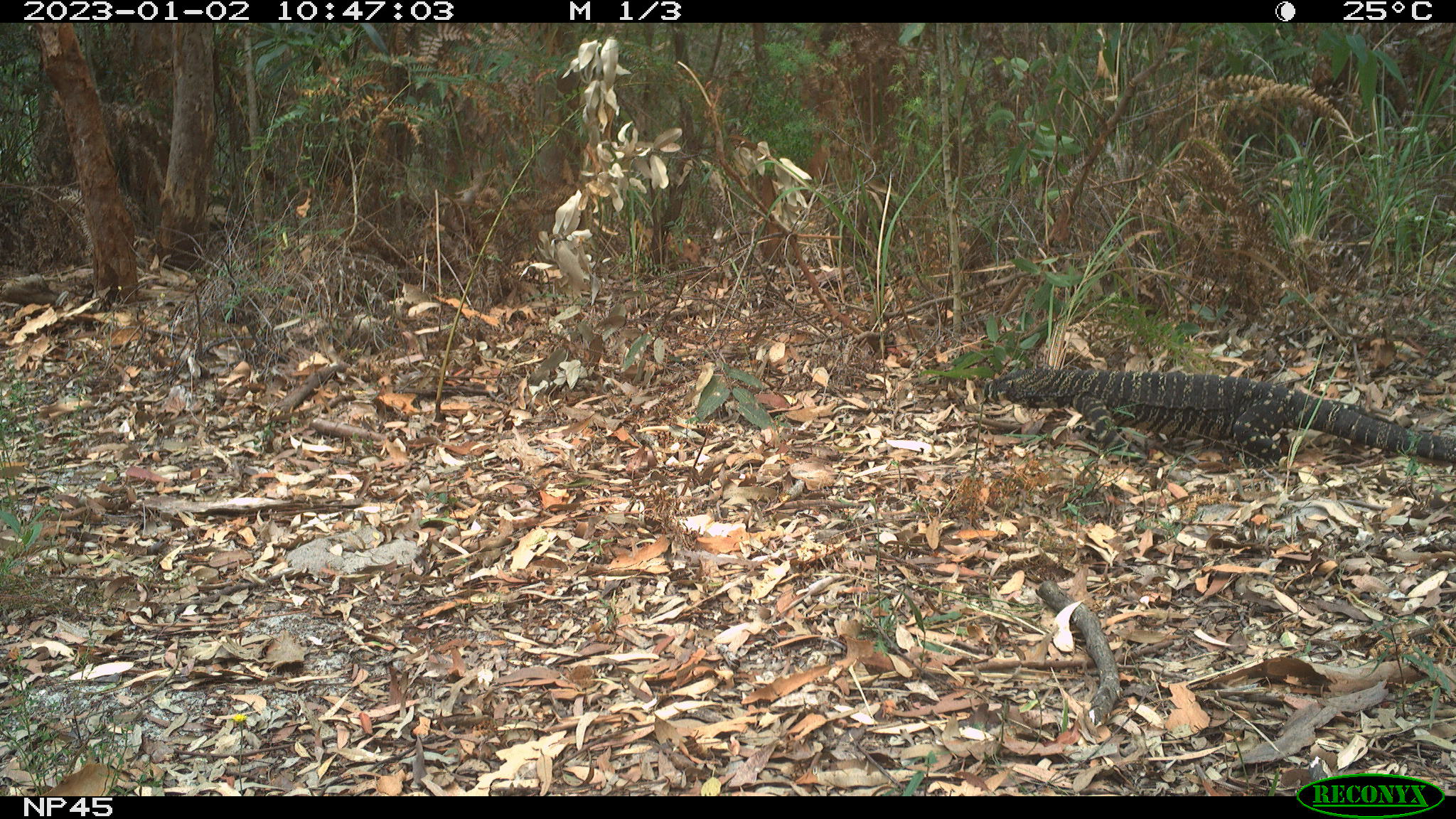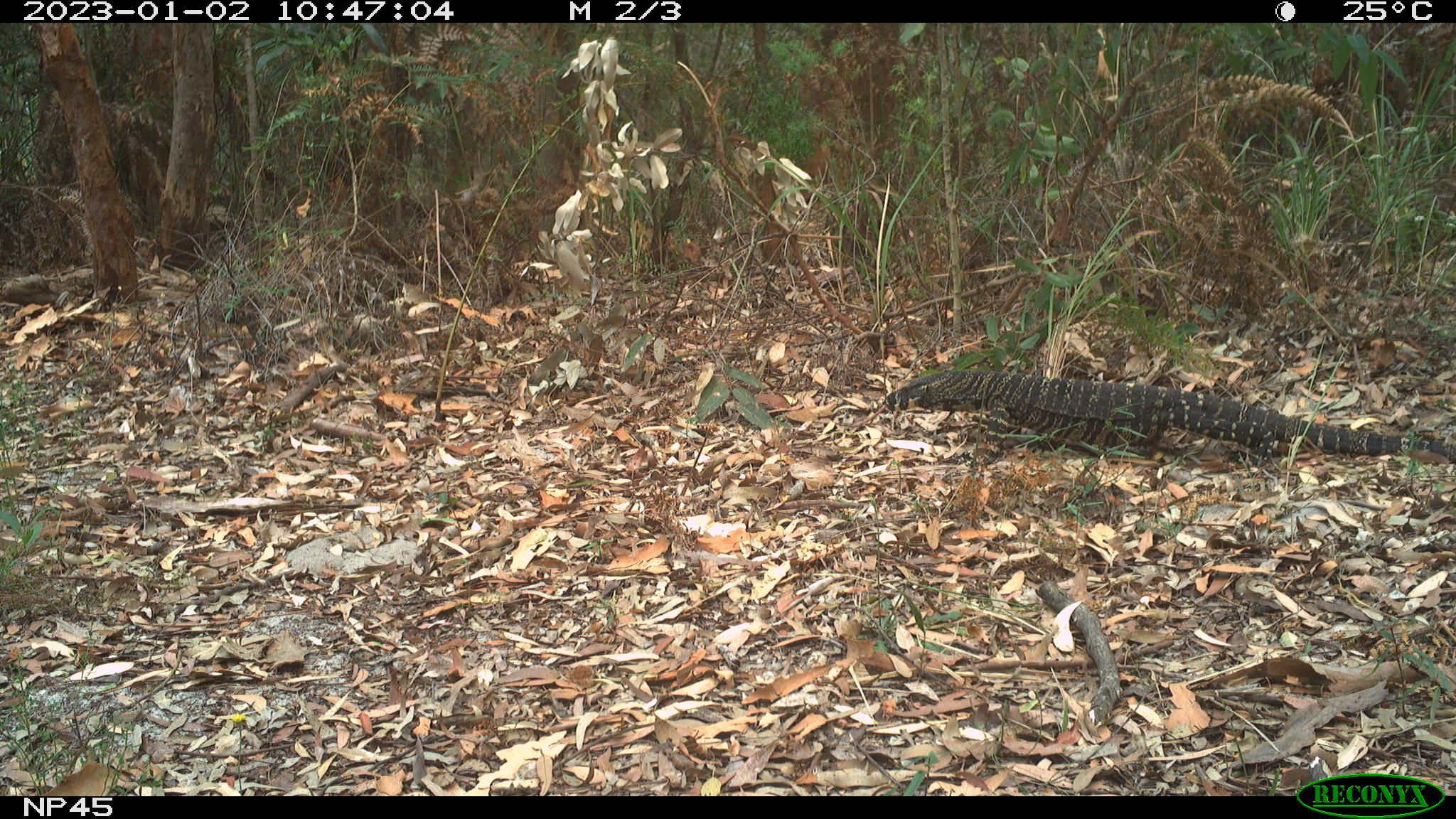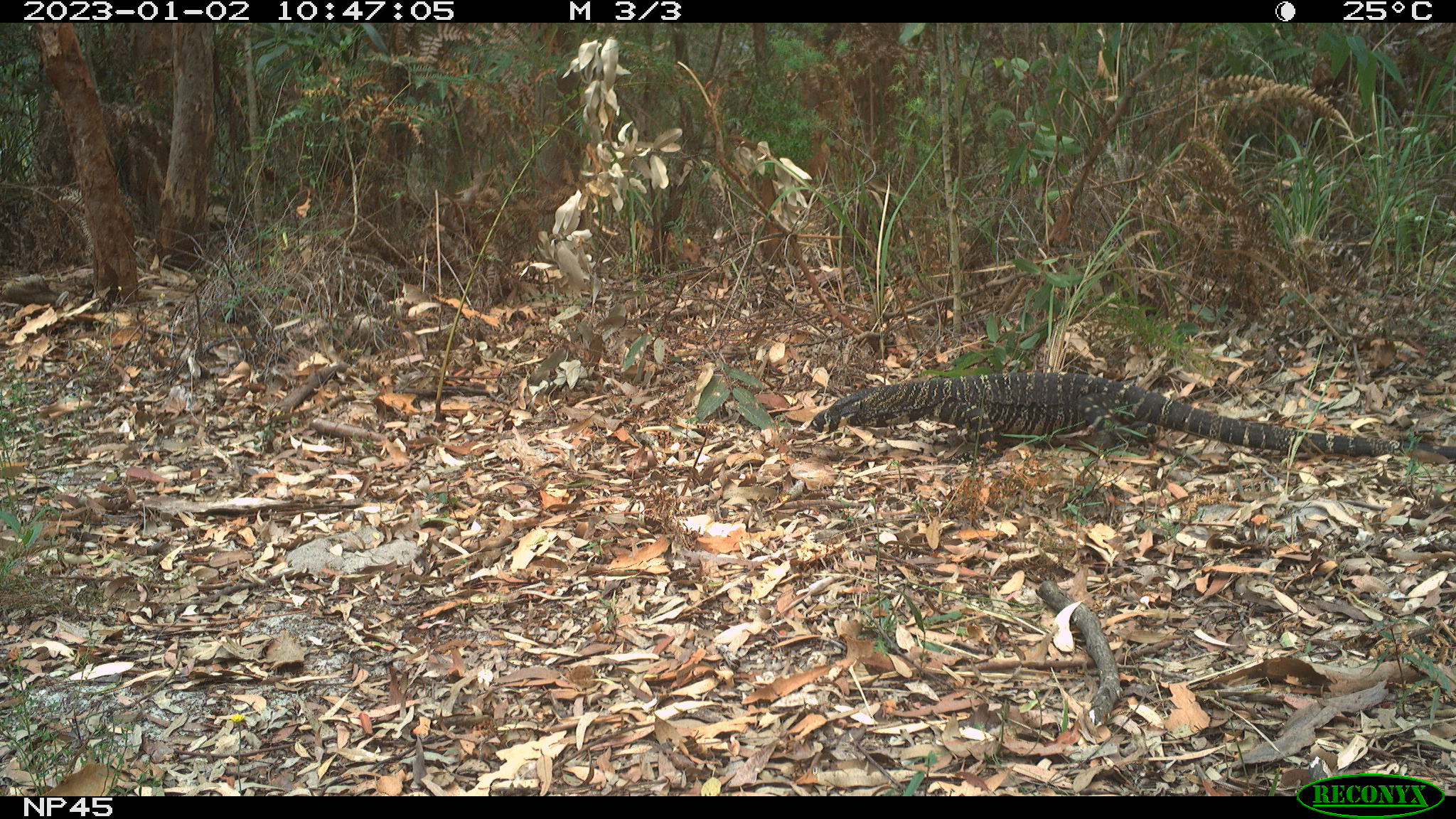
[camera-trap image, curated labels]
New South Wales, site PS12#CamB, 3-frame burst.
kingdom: Animalia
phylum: Chordata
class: Reptilia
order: Squamata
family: Varanidae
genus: Varanus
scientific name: Varanus varius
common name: lace monitor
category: goanna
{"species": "goanna (lace monitor) (Varanus varius)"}